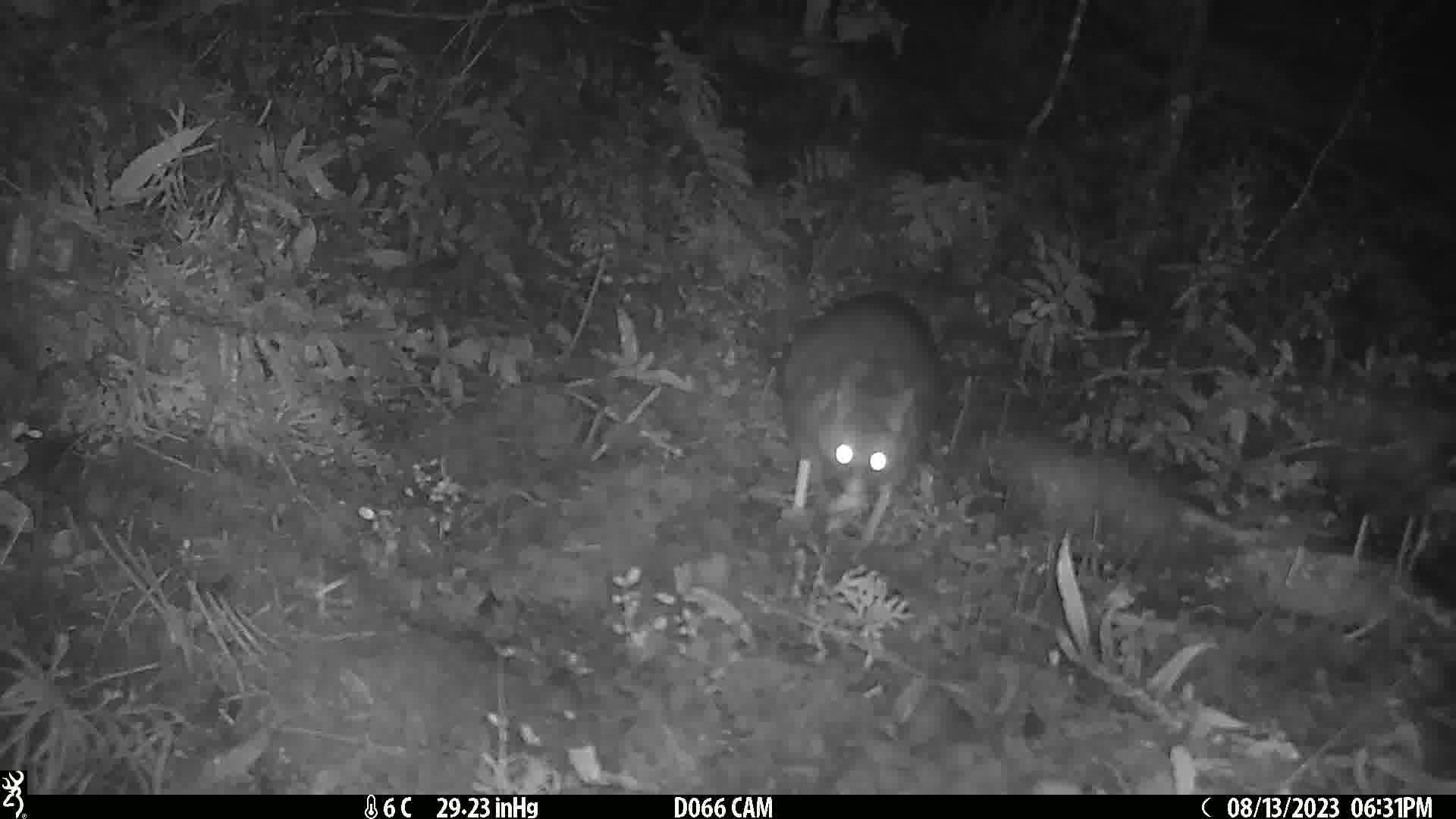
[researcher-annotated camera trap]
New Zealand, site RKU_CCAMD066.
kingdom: Animalia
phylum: Chordata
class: Mammalia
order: Diprotodontia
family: Phalangeridae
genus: Trichosurus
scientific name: Trichosurus vulpecula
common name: common brushtail possum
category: possum